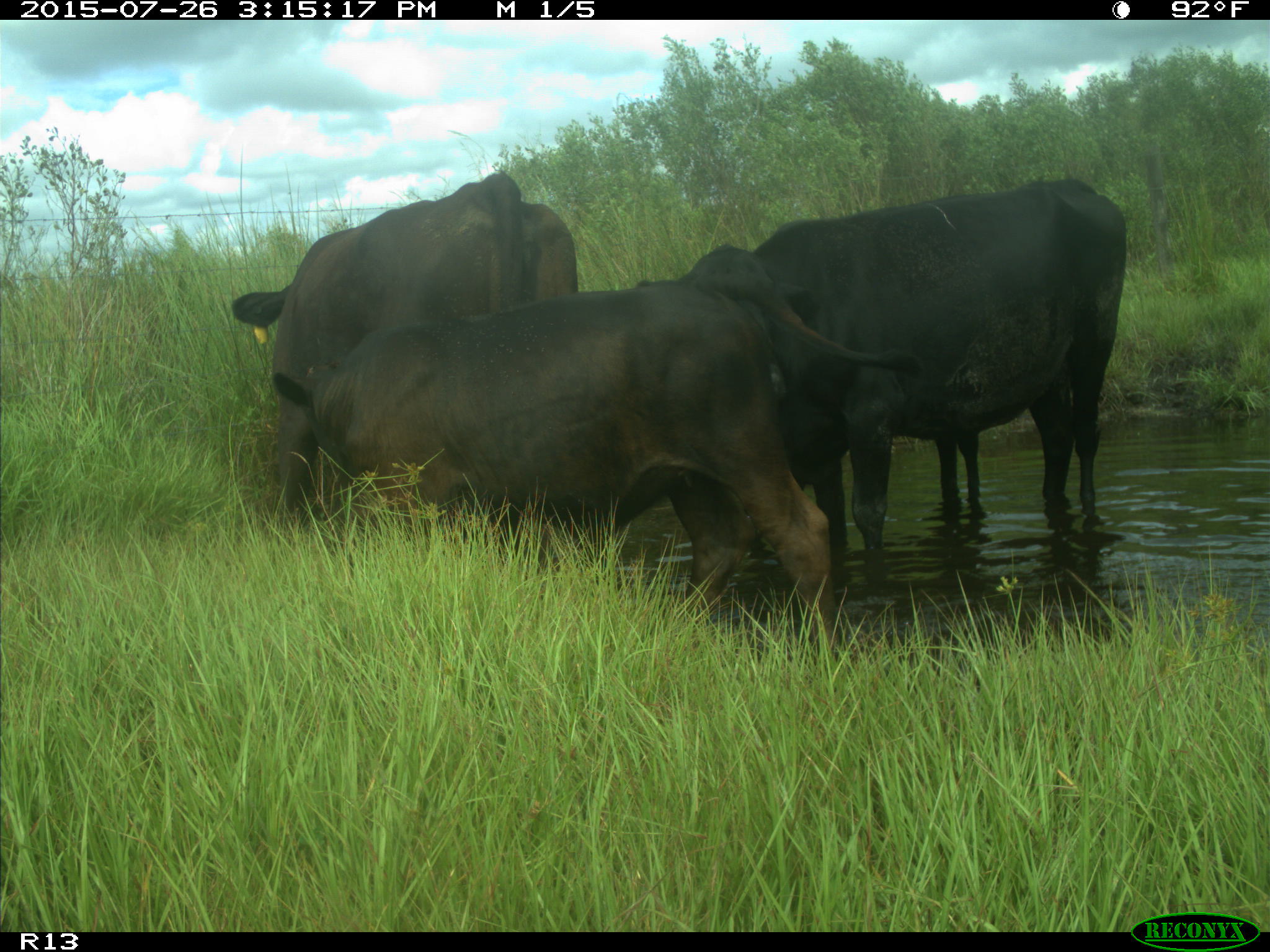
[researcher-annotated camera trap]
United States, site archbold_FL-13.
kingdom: Animalia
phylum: Chordata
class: Mammalia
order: Artiodactyla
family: Bovidae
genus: Bos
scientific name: Bos taurus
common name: domestic cow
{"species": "Bos taurus (domestic cow)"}